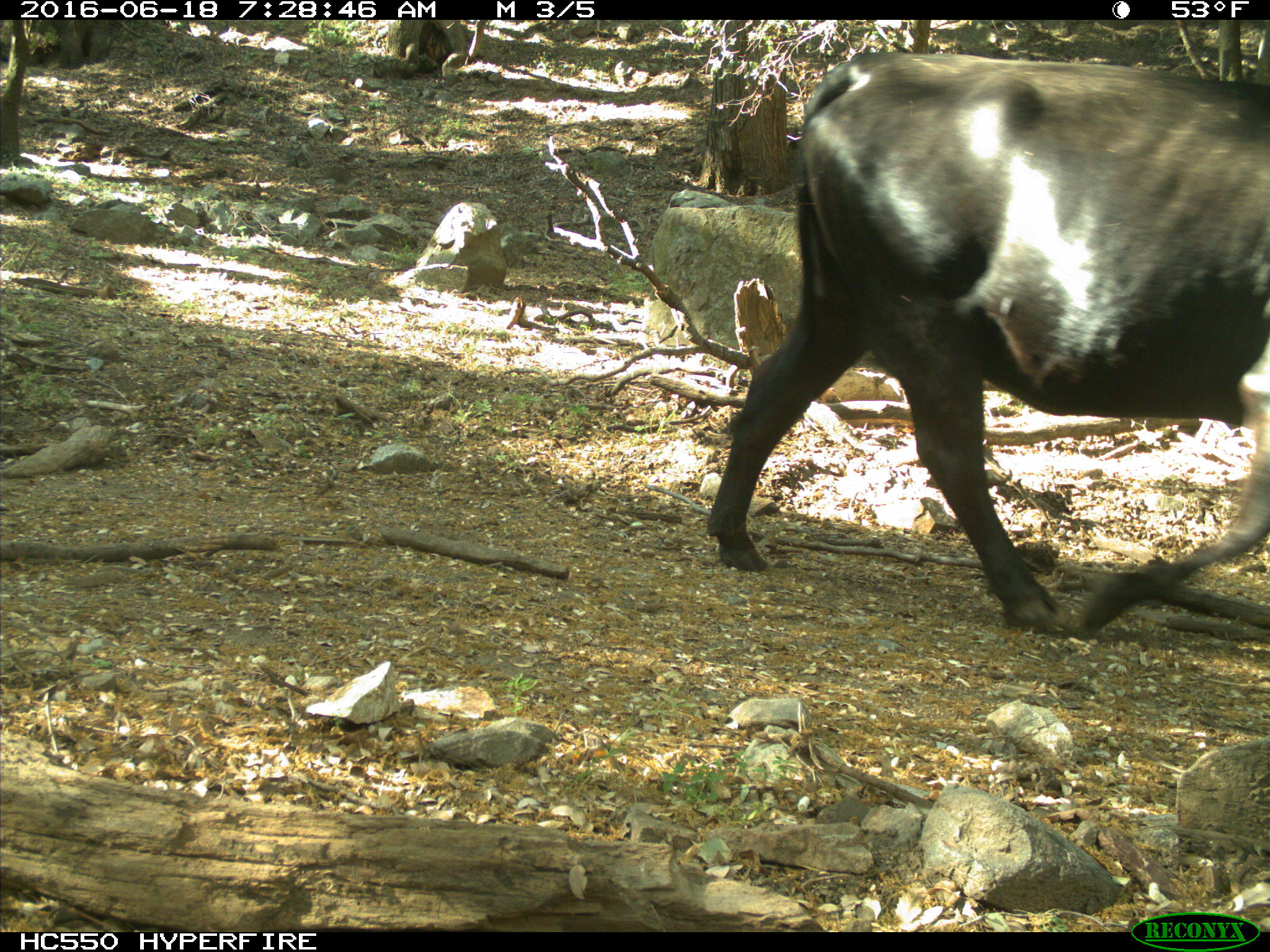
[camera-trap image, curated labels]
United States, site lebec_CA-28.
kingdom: Animalia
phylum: Chordata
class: Mammalia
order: Artiodactyla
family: Bovidae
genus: Bos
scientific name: Bos taurus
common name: domestic cow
Bos taurus (domestic cow).